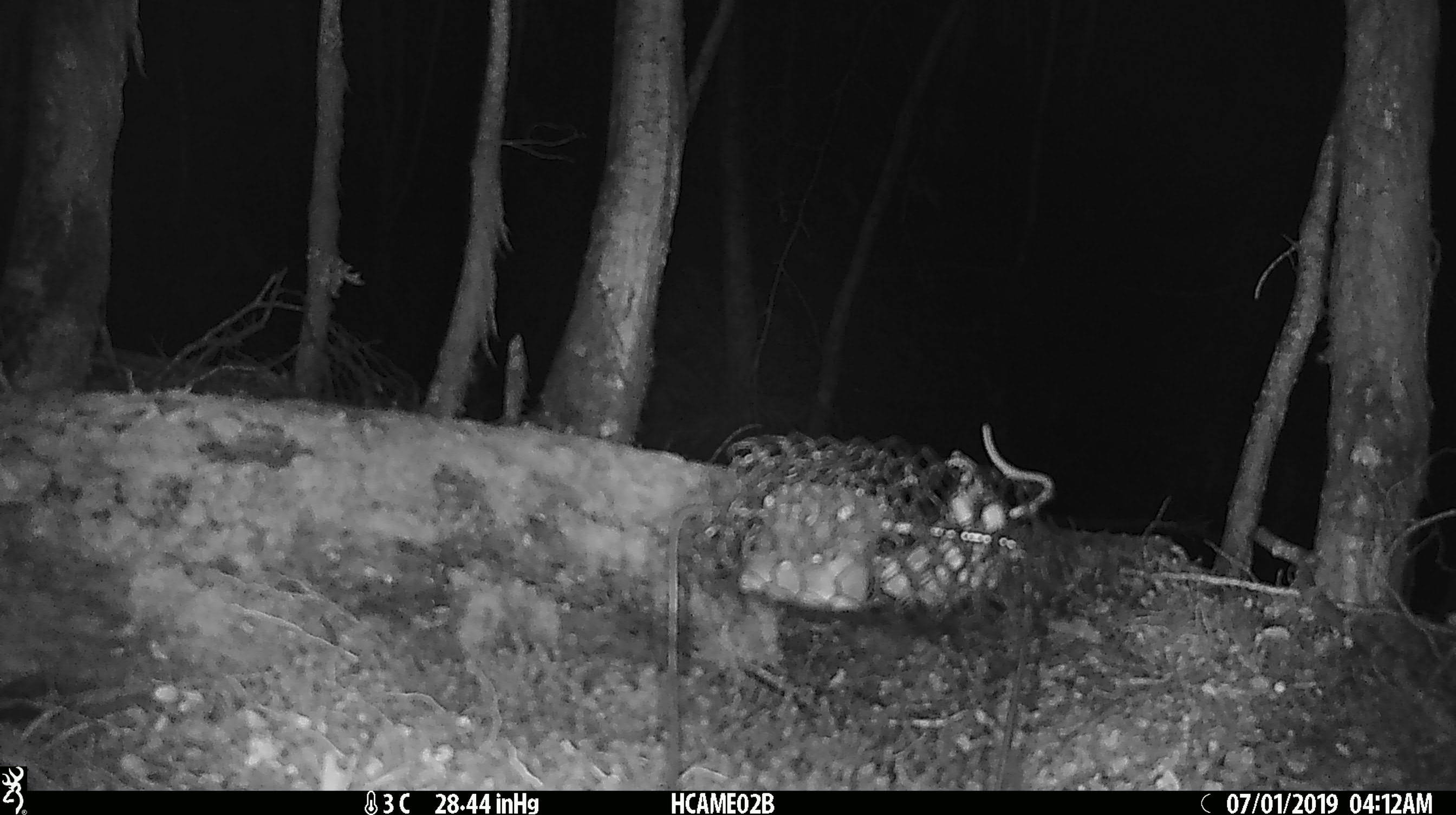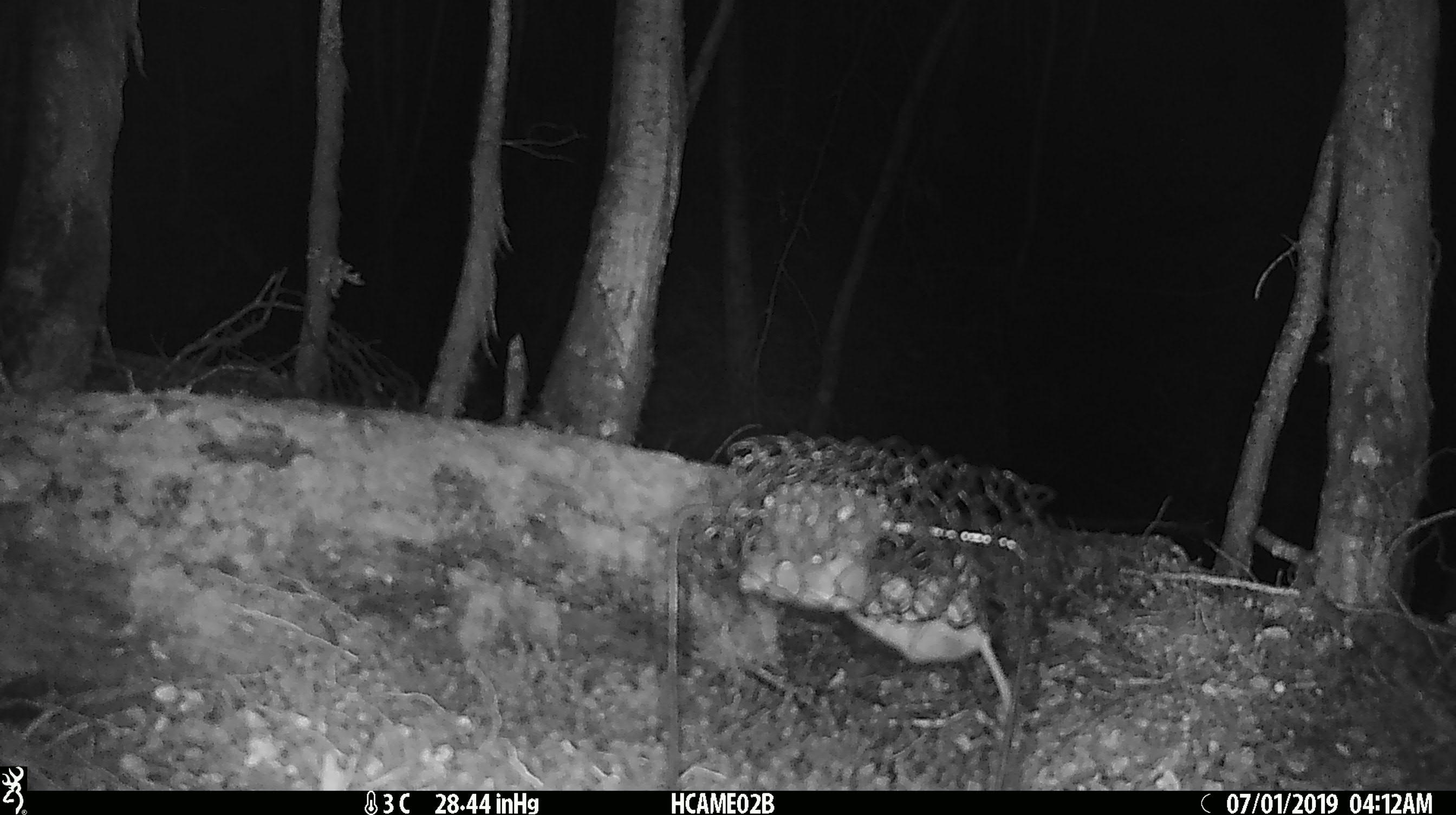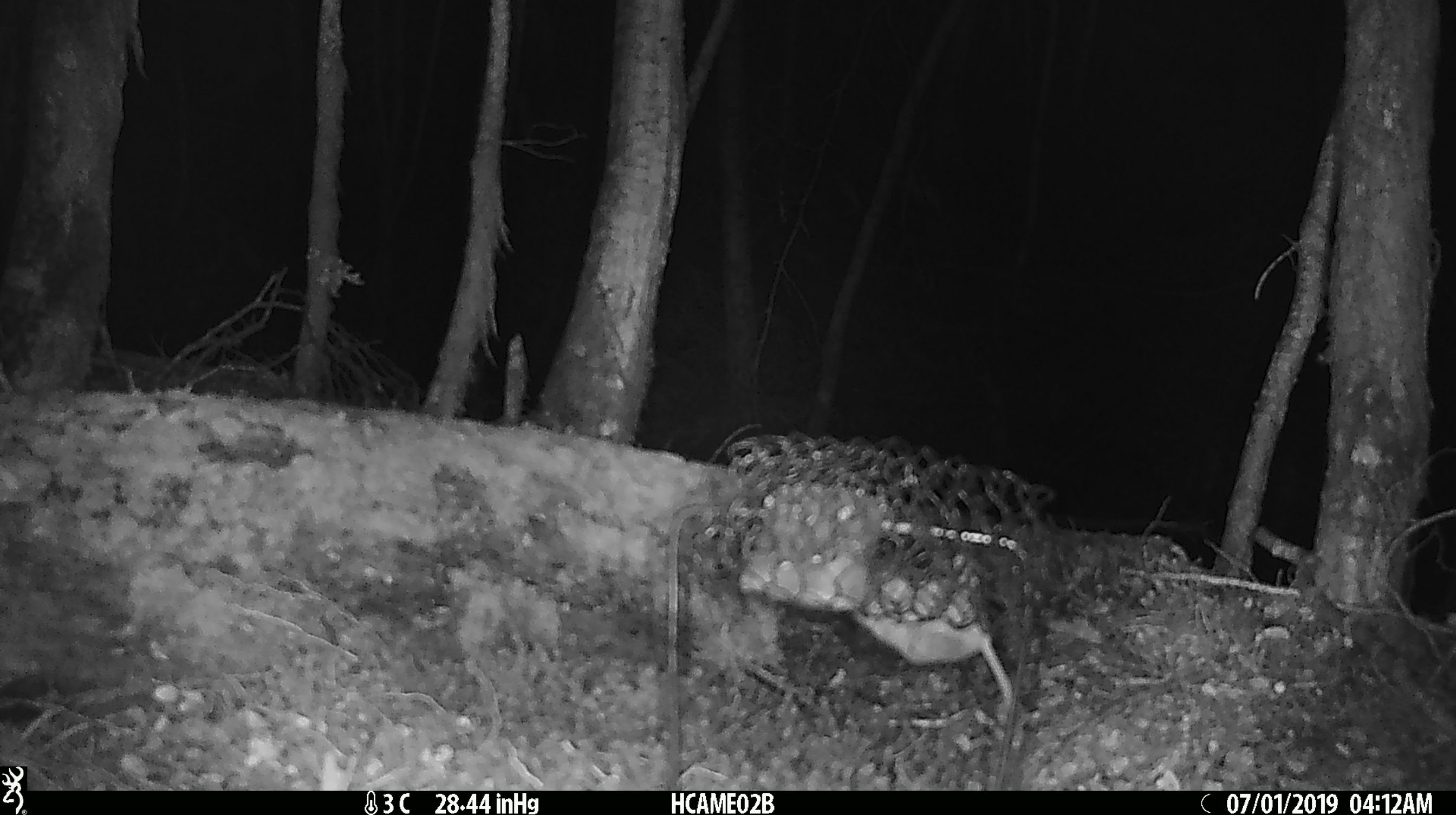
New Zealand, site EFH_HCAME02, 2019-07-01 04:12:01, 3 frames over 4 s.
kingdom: Animalia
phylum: Chordata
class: Mammalia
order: Rodentia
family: Muridae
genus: Mus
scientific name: Mus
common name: mouse